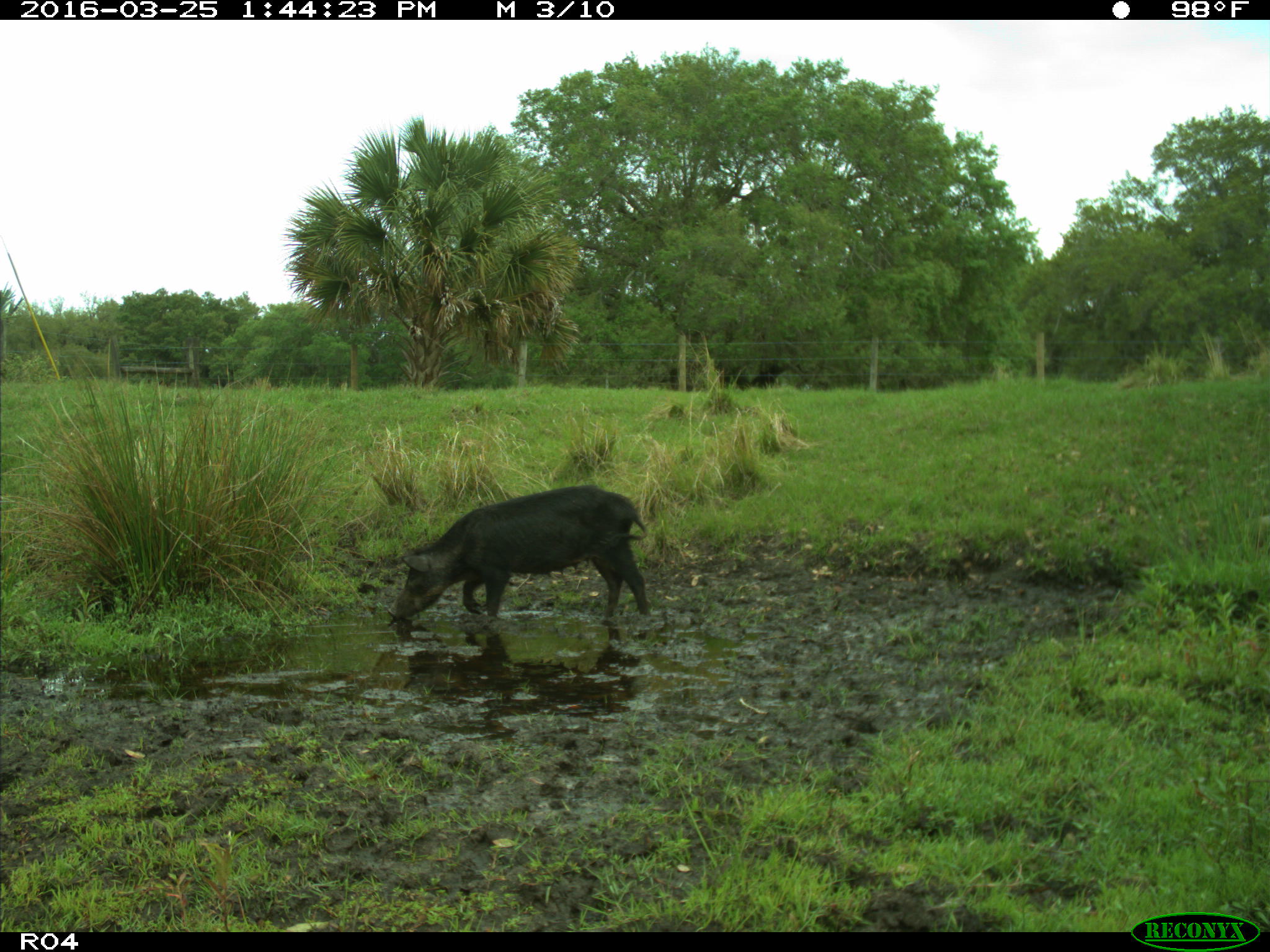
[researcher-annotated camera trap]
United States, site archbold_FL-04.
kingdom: Animalia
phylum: Chordata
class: Mammalia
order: Artiodactyla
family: Suidae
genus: Sus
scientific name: Sus scrofa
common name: wild boar